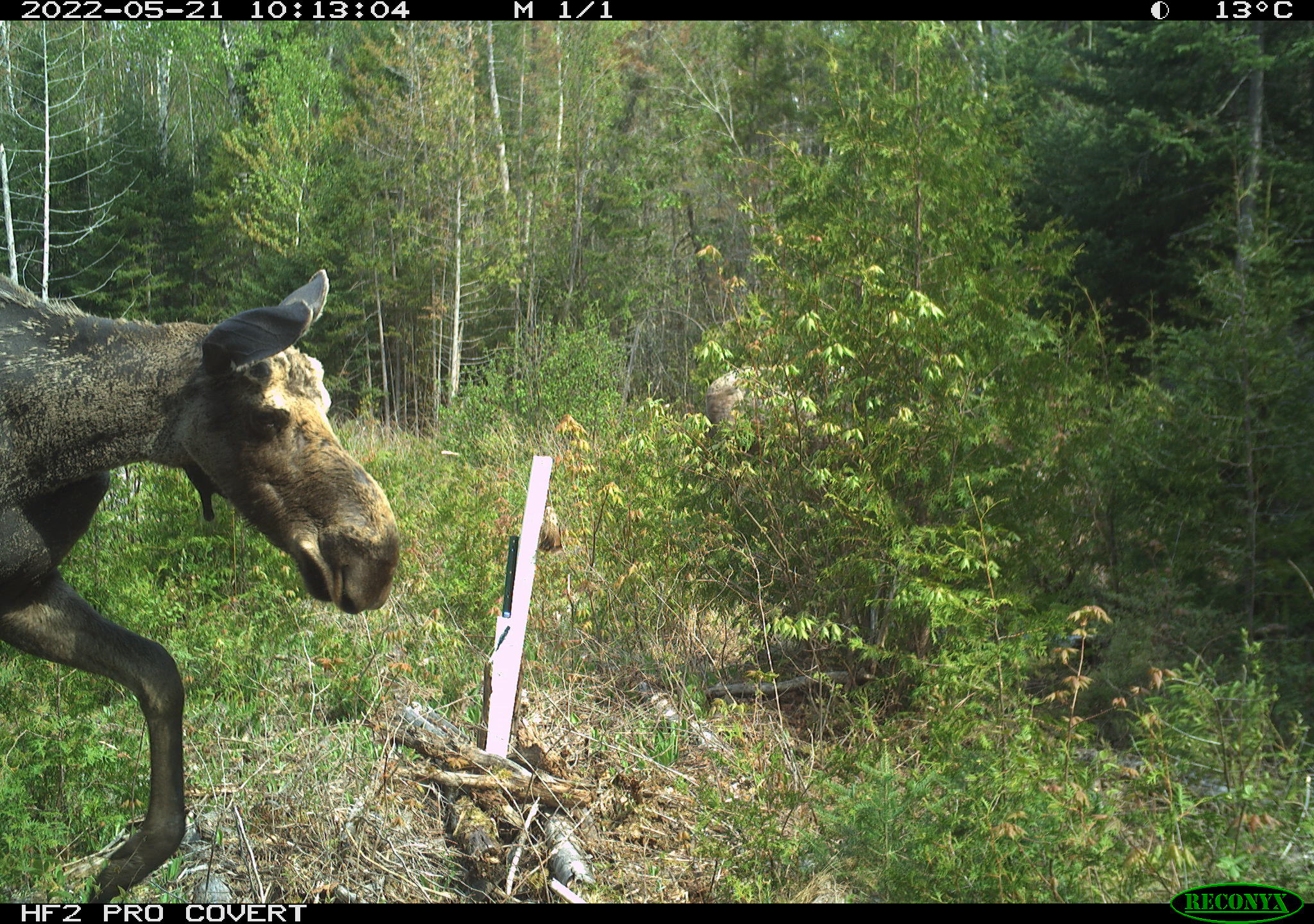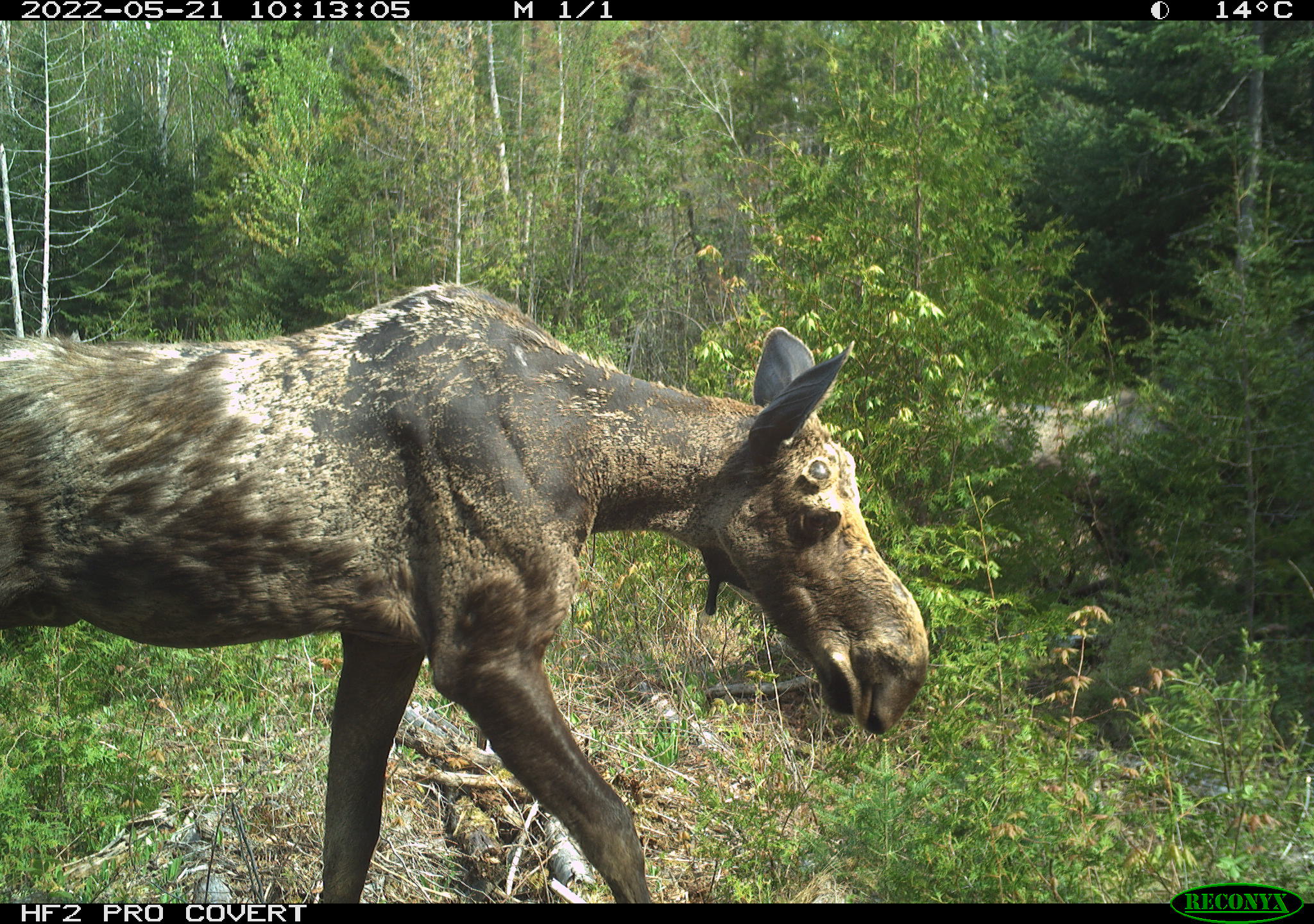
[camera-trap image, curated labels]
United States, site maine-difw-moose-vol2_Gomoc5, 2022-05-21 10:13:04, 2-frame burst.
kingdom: Animalia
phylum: Chordata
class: Mammalia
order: Artiodactyla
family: Cervidae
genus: Alces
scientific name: Alces alces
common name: moose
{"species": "moose (Alces alces)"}